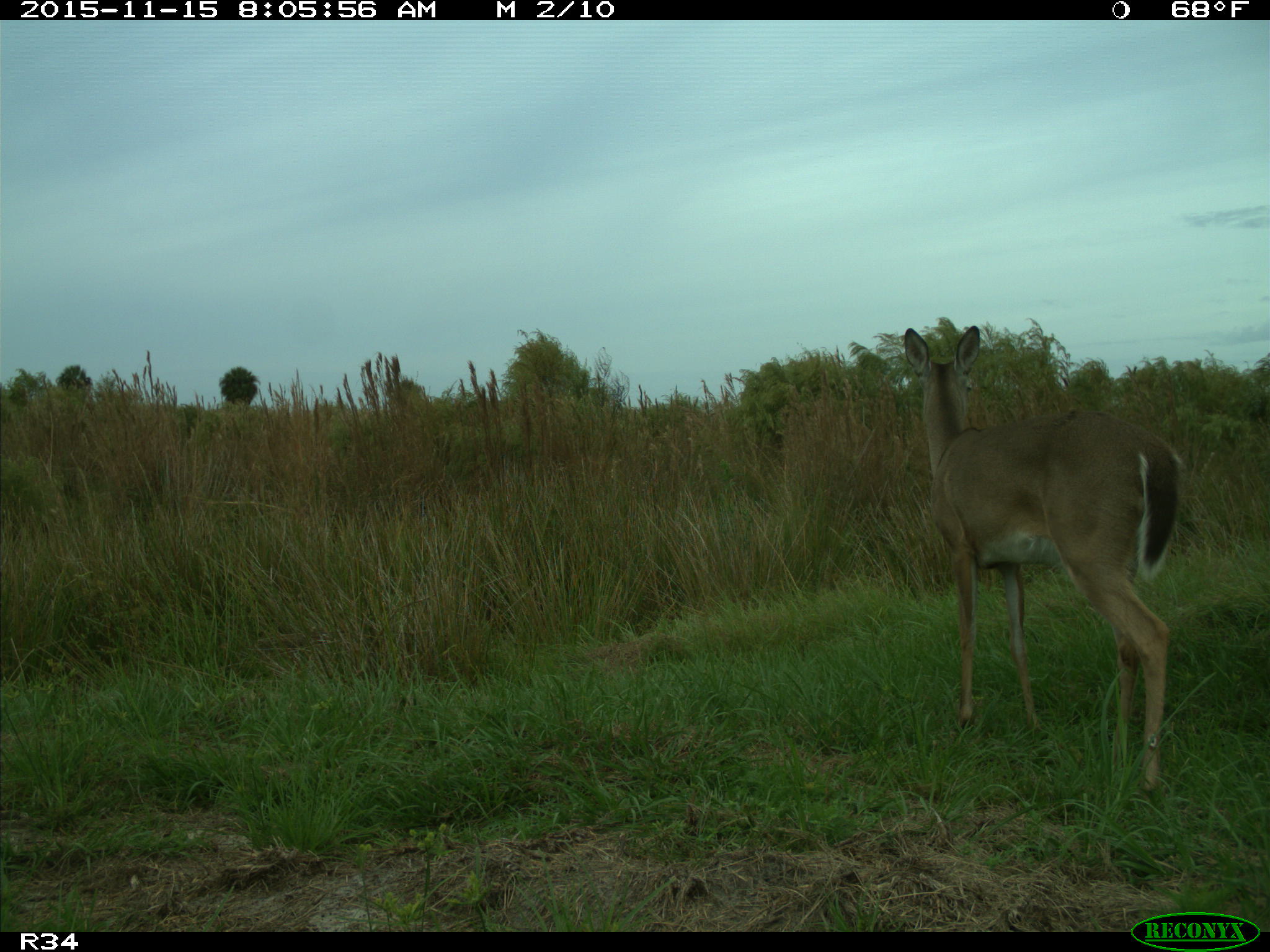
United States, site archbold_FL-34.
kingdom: Animalia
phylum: Chordata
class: Mammalia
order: Artiodactyla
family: Cervidae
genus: Odocoileus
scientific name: Odocoileus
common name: deer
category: unidentified deer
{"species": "unidentified deer (deer) (Odocoileus)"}